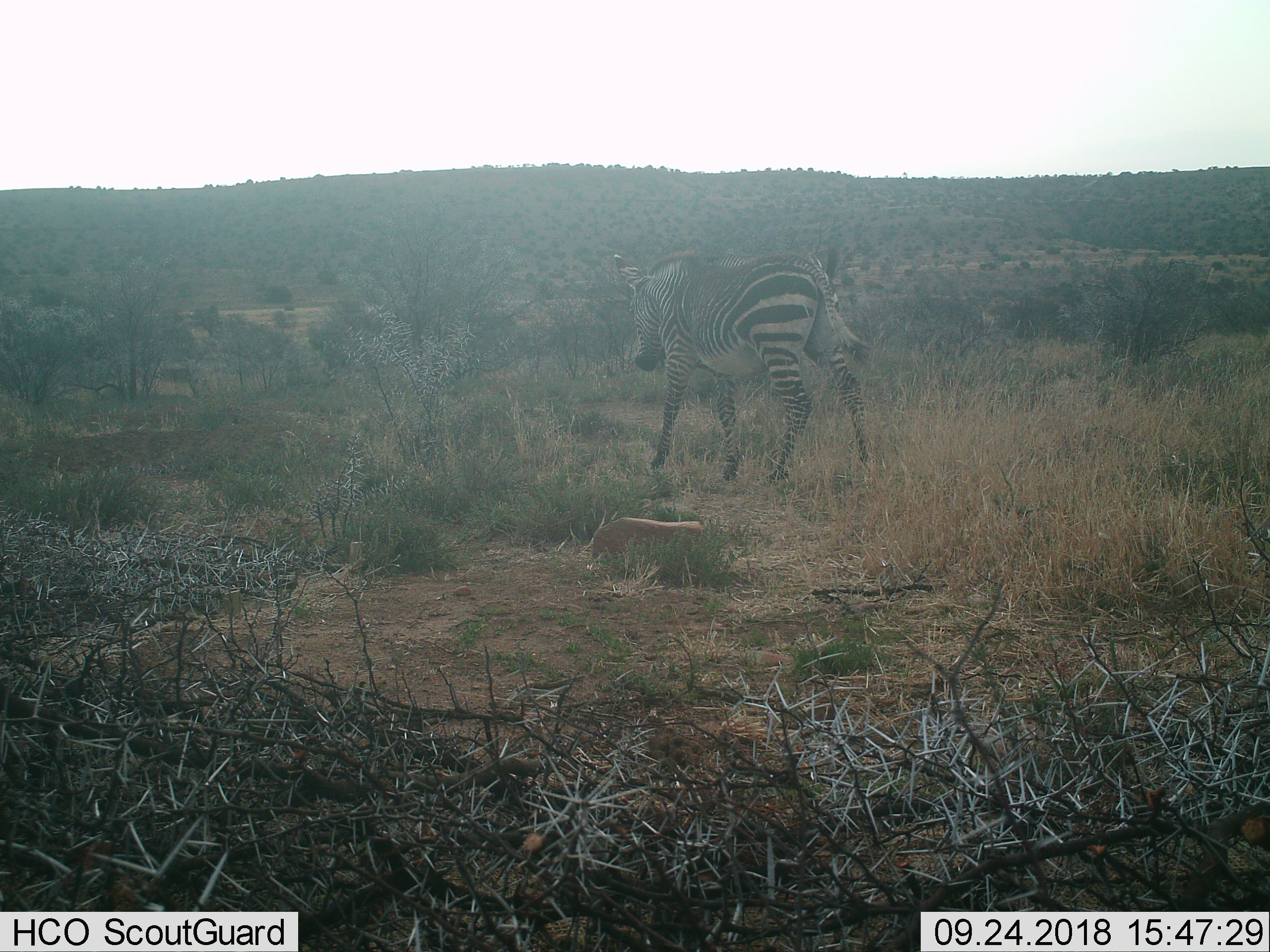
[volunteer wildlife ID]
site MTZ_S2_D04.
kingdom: Animalia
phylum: Chordata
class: Mammalia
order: Perissodactyla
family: Equidae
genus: Equus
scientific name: Equus zebra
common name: mountain zebra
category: zebramountain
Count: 1.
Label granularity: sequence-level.